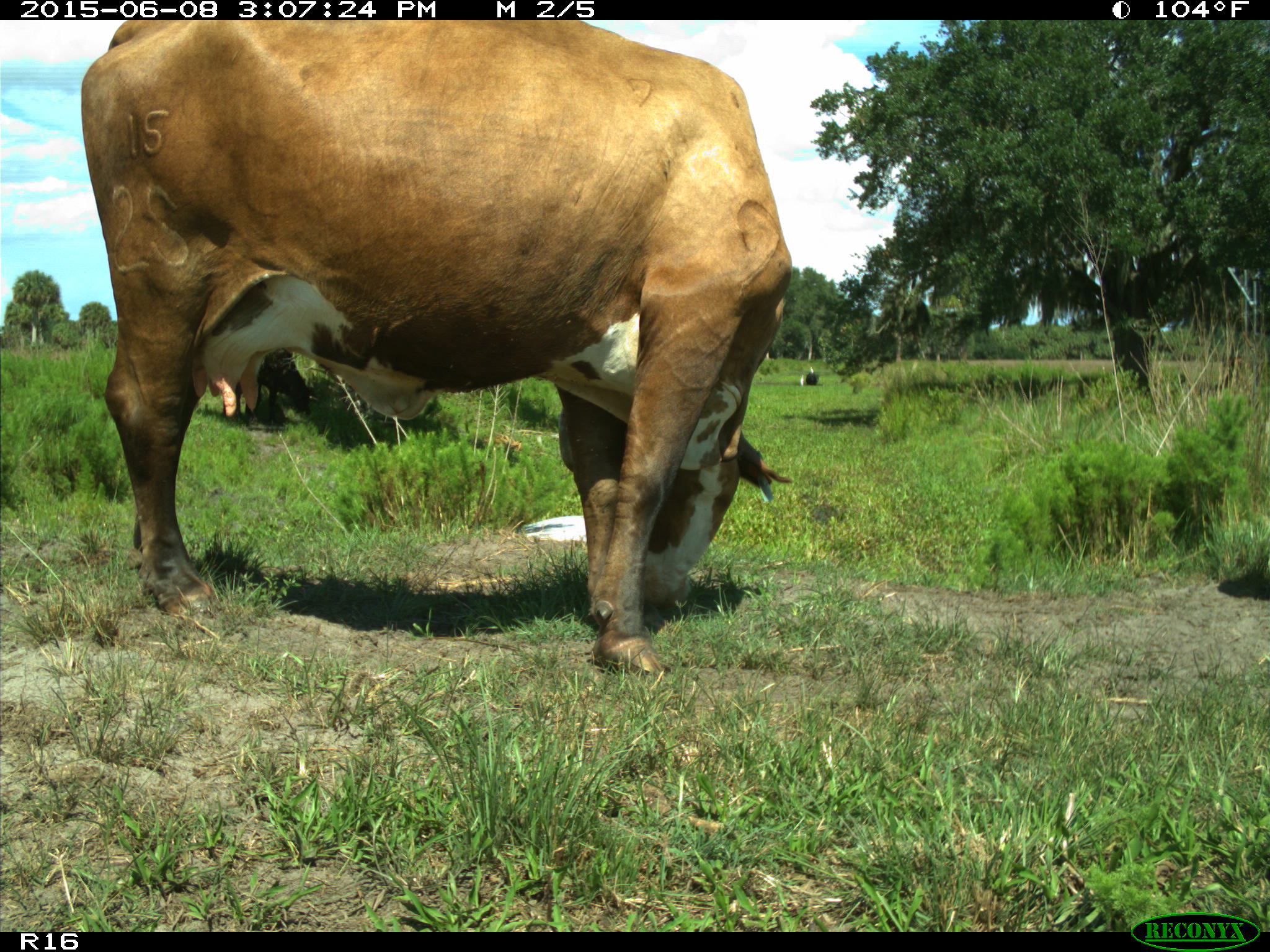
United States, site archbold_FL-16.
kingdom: Animalia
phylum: Chordata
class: Mammalia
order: Artiodactyla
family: Bovidae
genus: Bos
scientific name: Bos taurus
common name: domestic cow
Bos taurus (domestic cow).